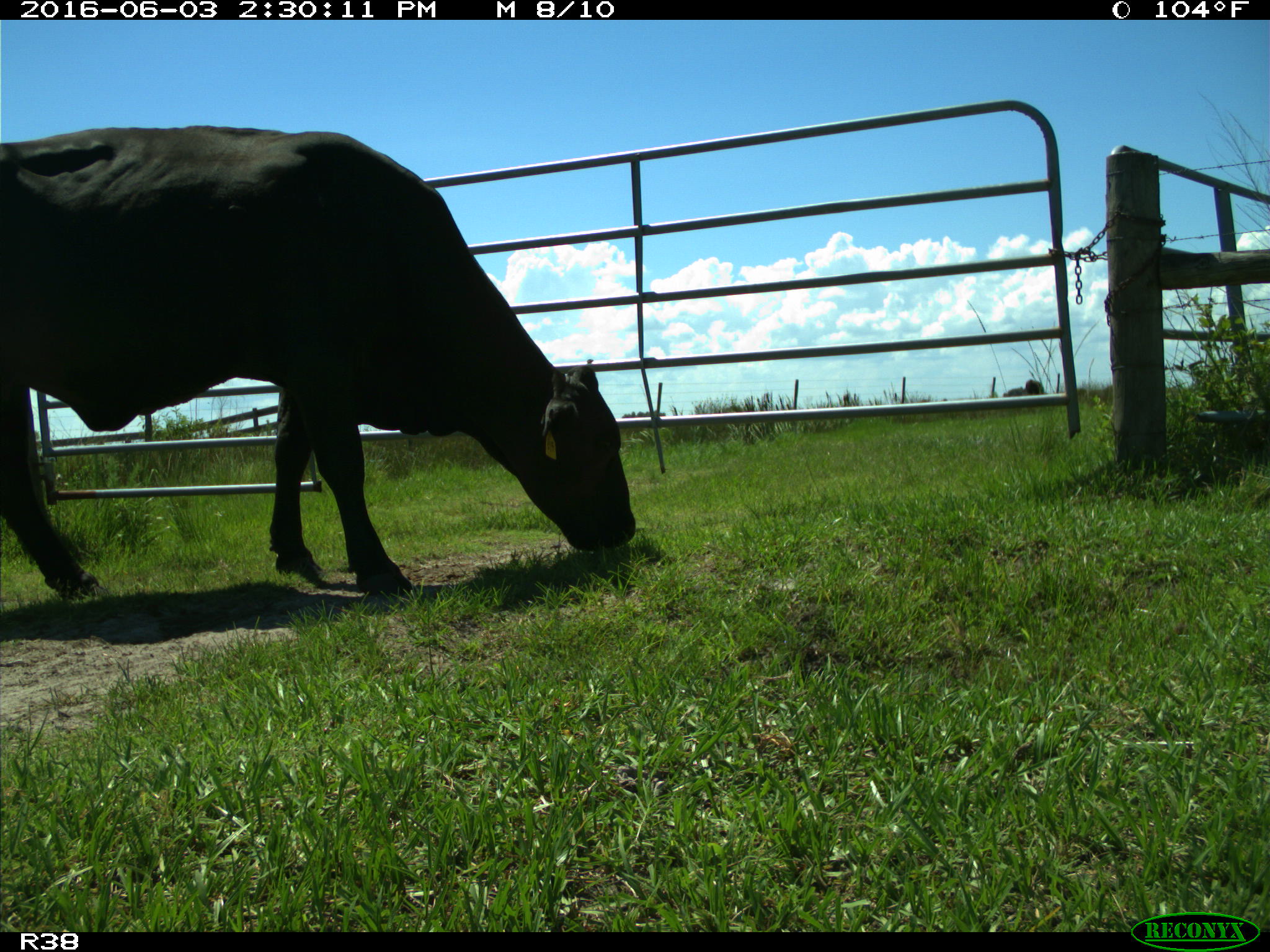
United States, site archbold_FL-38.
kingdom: Animalia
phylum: Chordata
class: Mammalia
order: Artiodactyla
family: Bovidae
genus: Bos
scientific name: Bos taurus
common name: domestic cow